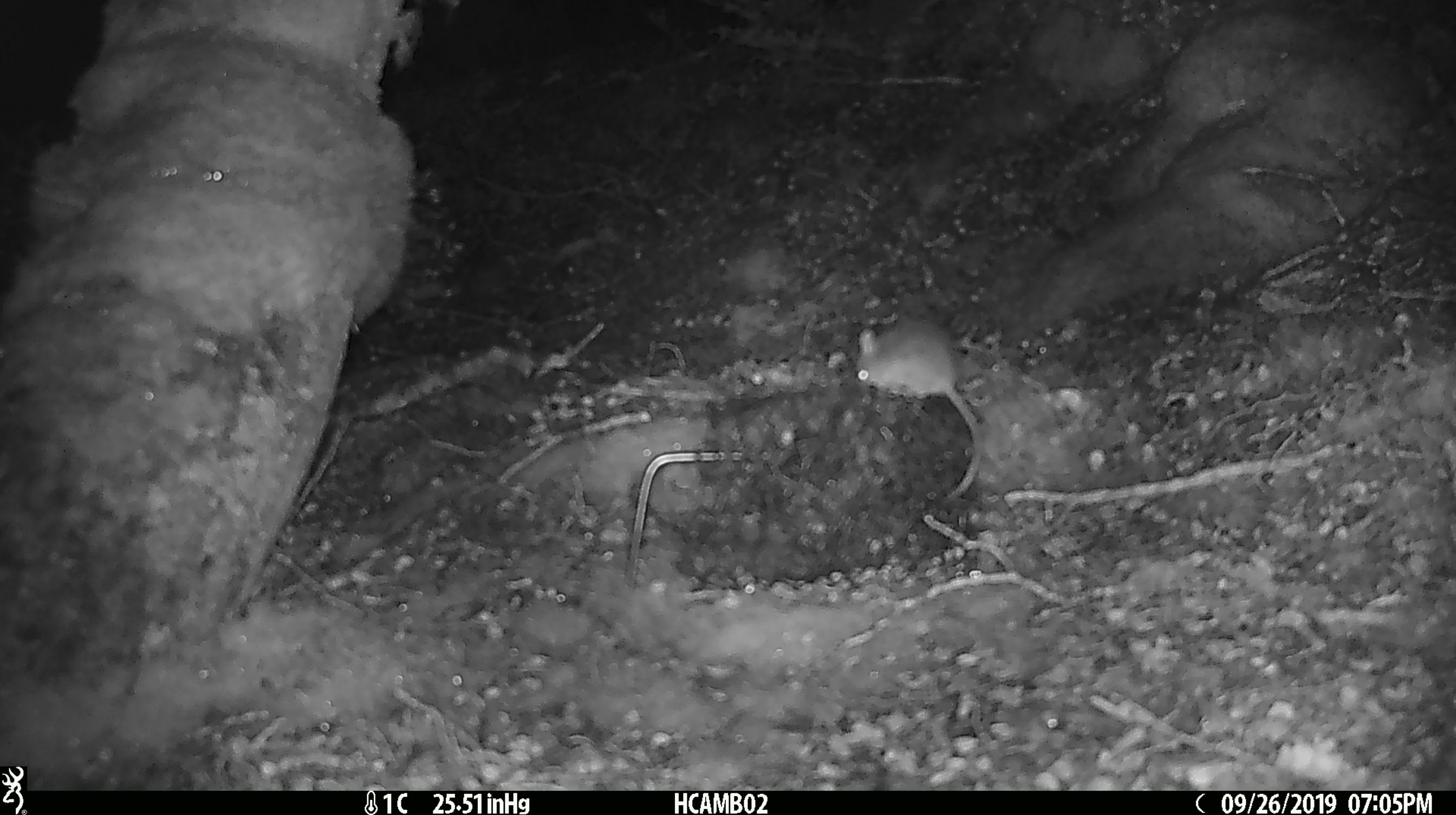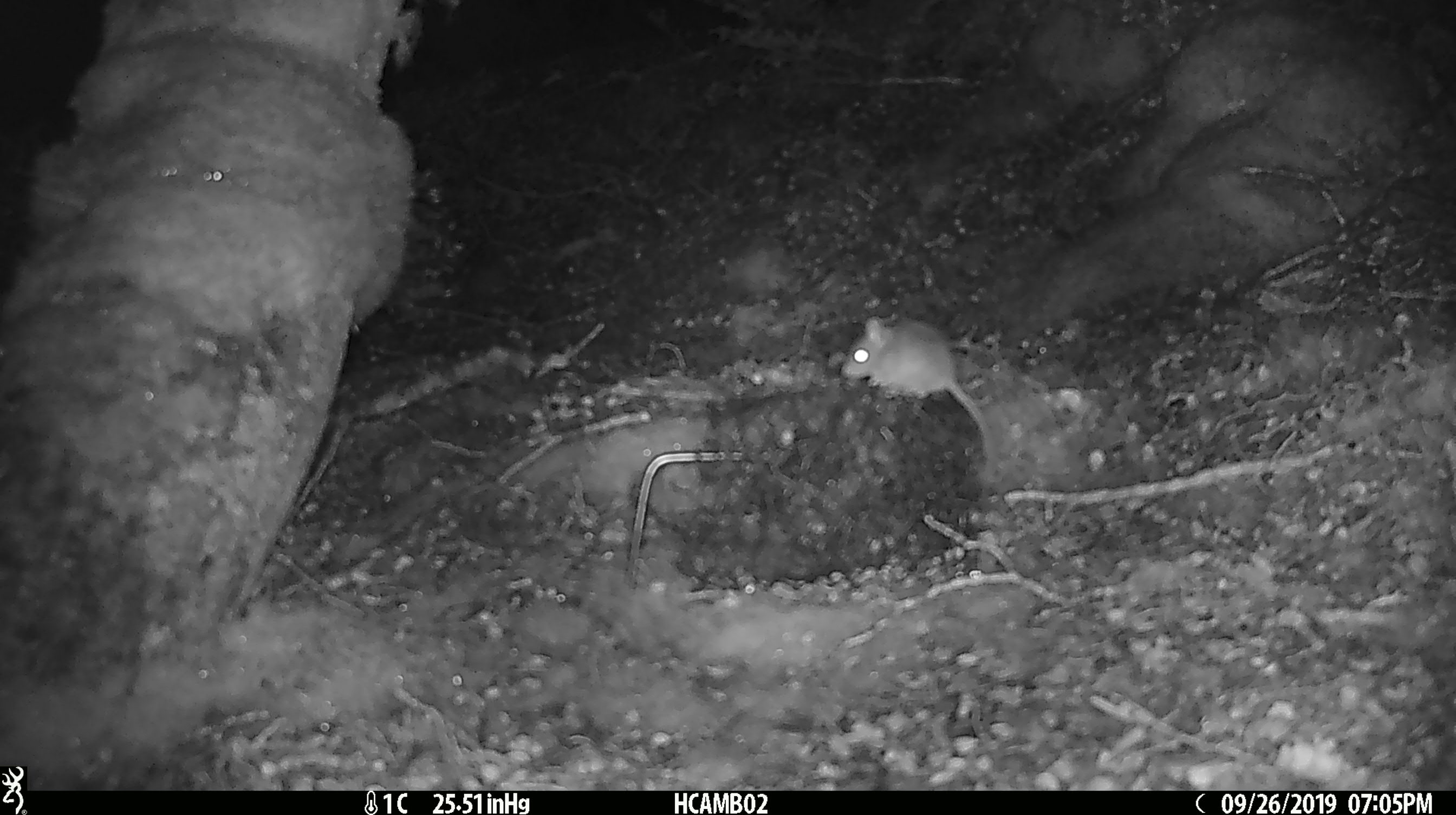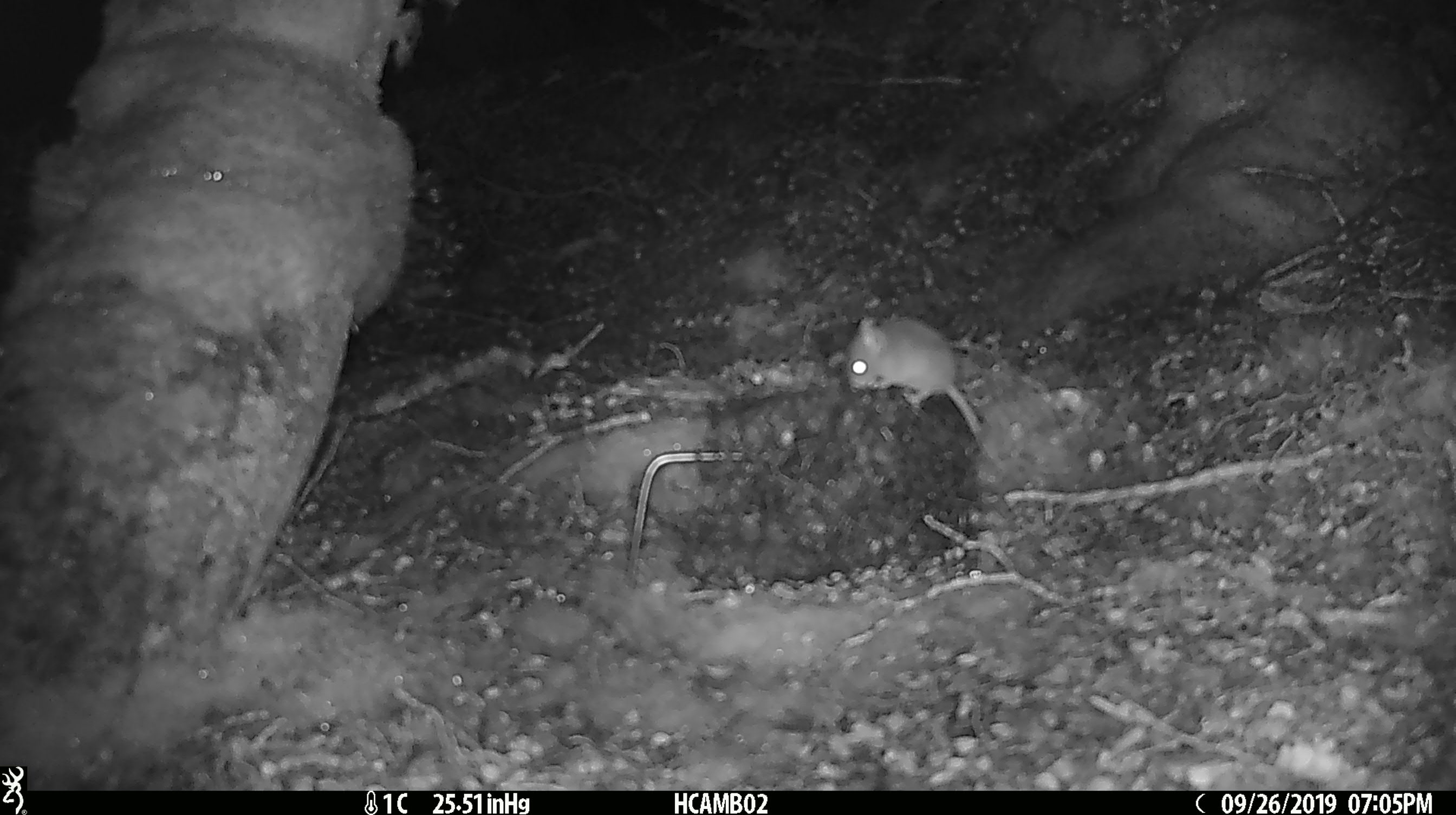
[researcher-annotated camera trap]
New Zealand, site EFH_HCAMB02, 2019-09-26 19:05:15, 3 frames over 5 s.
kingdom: Animalia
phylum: Chordata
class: Mammalia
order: Rodentia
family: Muridae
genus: Mus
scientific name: Mus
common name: mouse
Mouse (Mus).